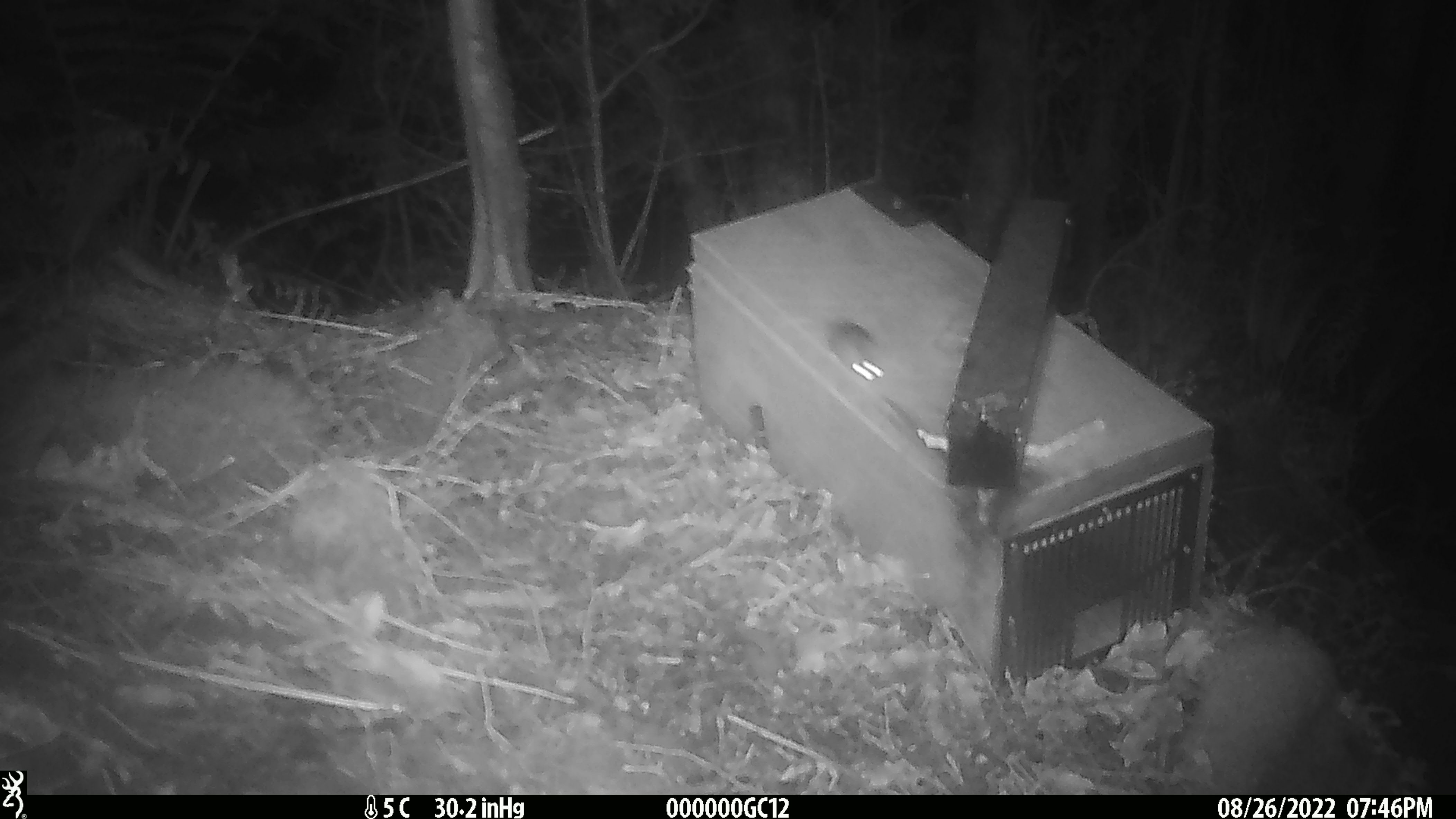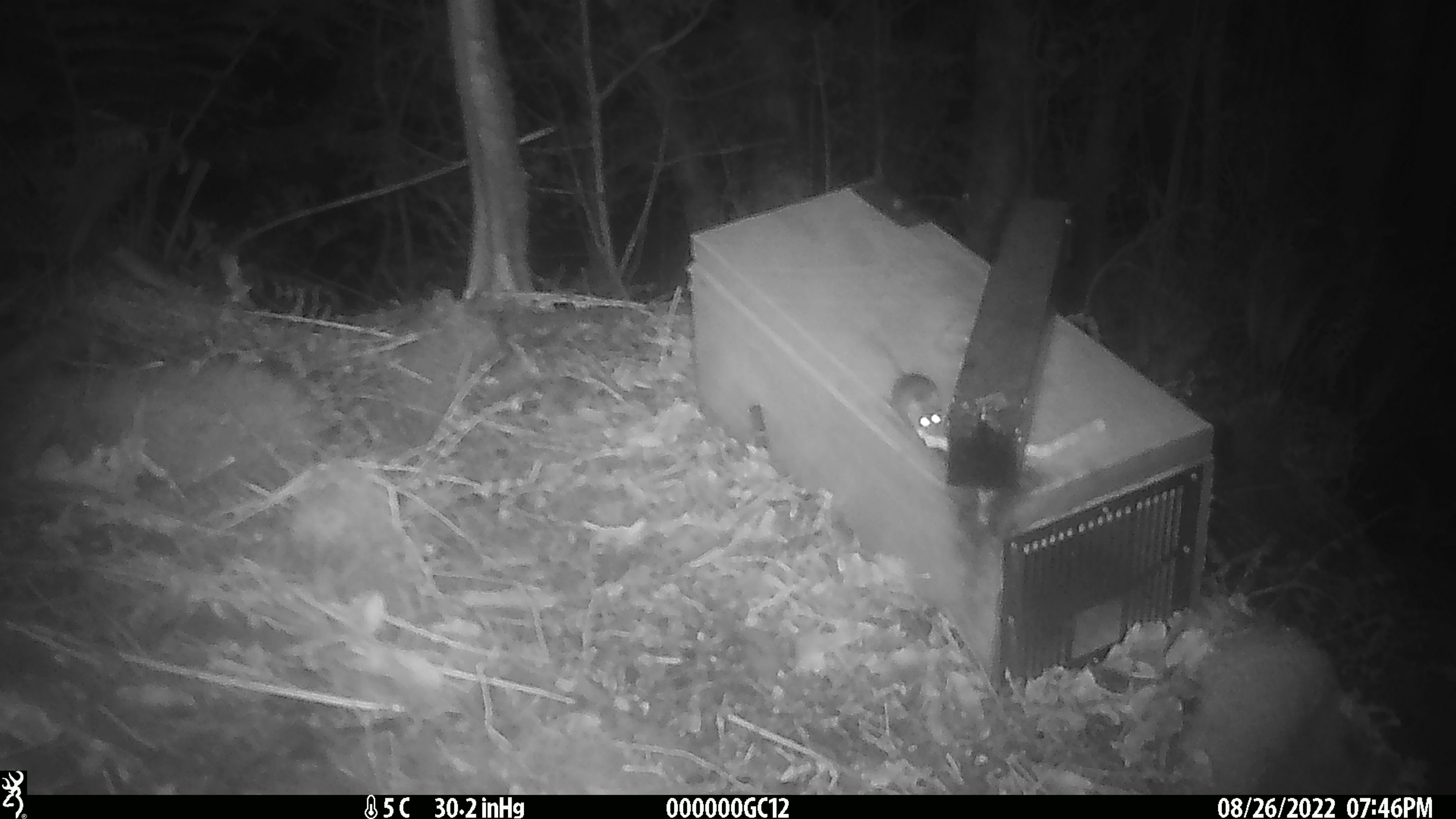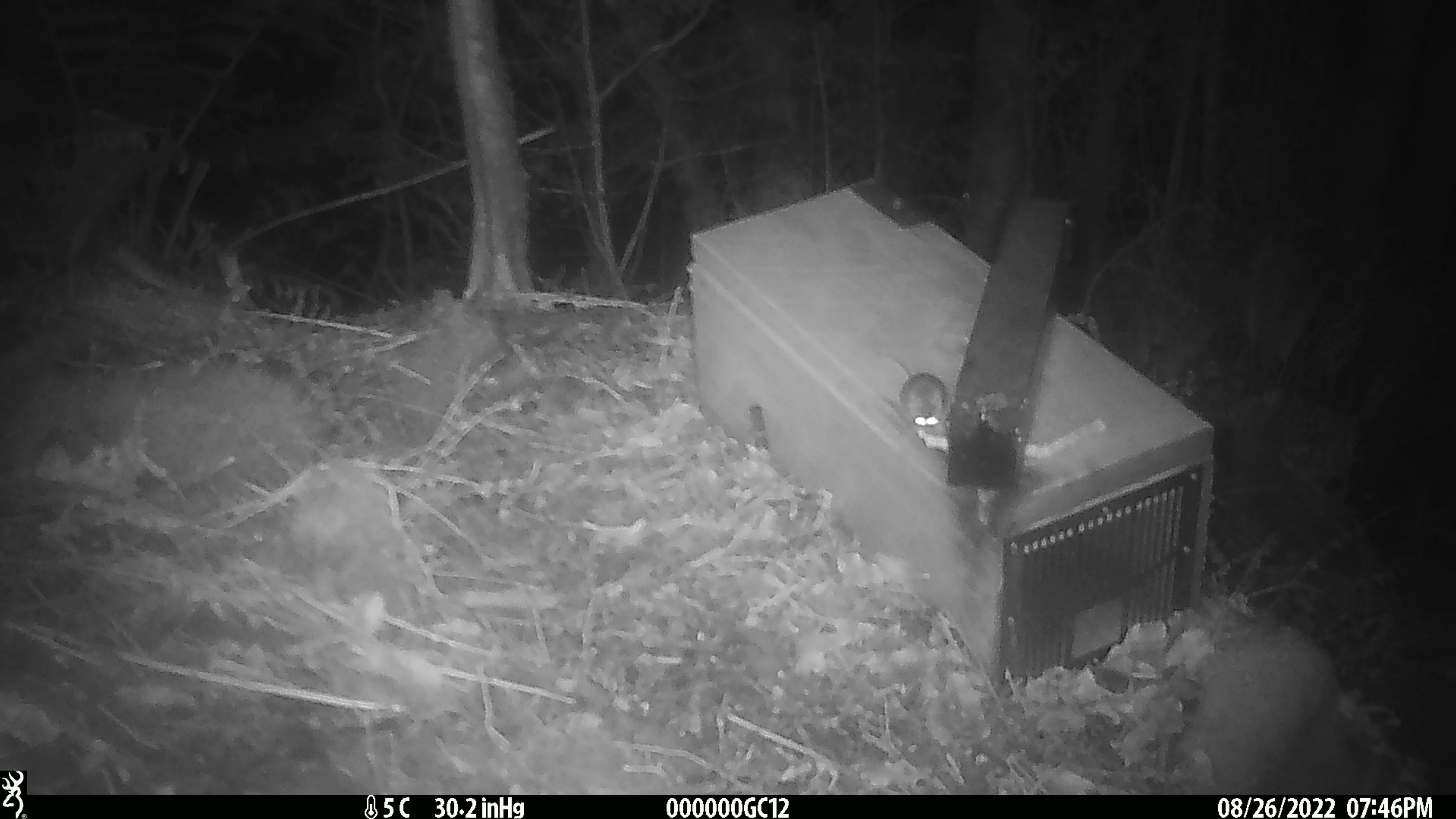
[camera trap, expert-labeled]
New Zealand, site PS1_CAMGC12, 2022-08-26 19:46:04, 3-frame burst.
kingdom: Animalia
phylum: Chordata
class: Mammalia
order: Rodentia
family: Muridae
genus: Mus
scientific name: Mus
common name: mouse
Mouse (Mus).